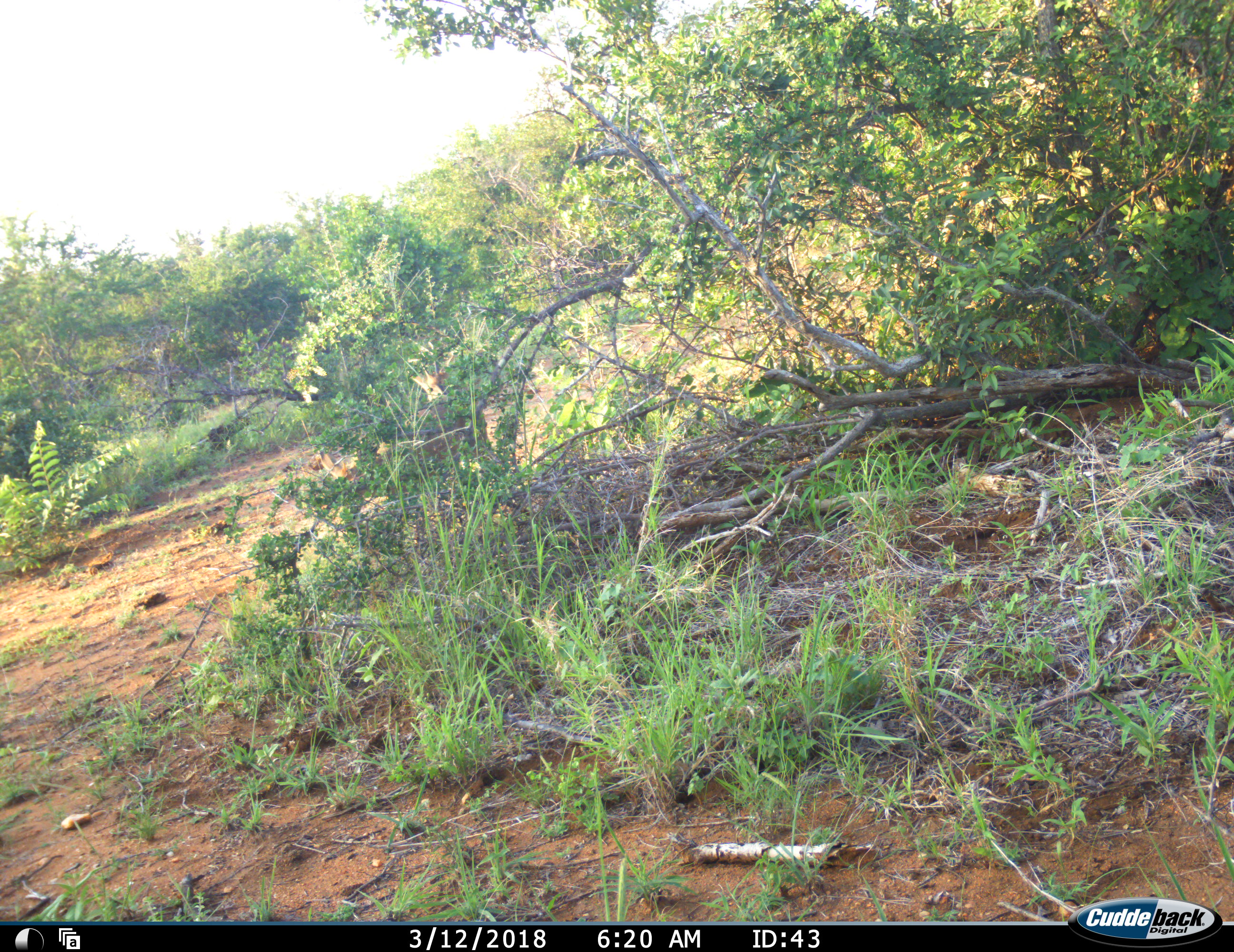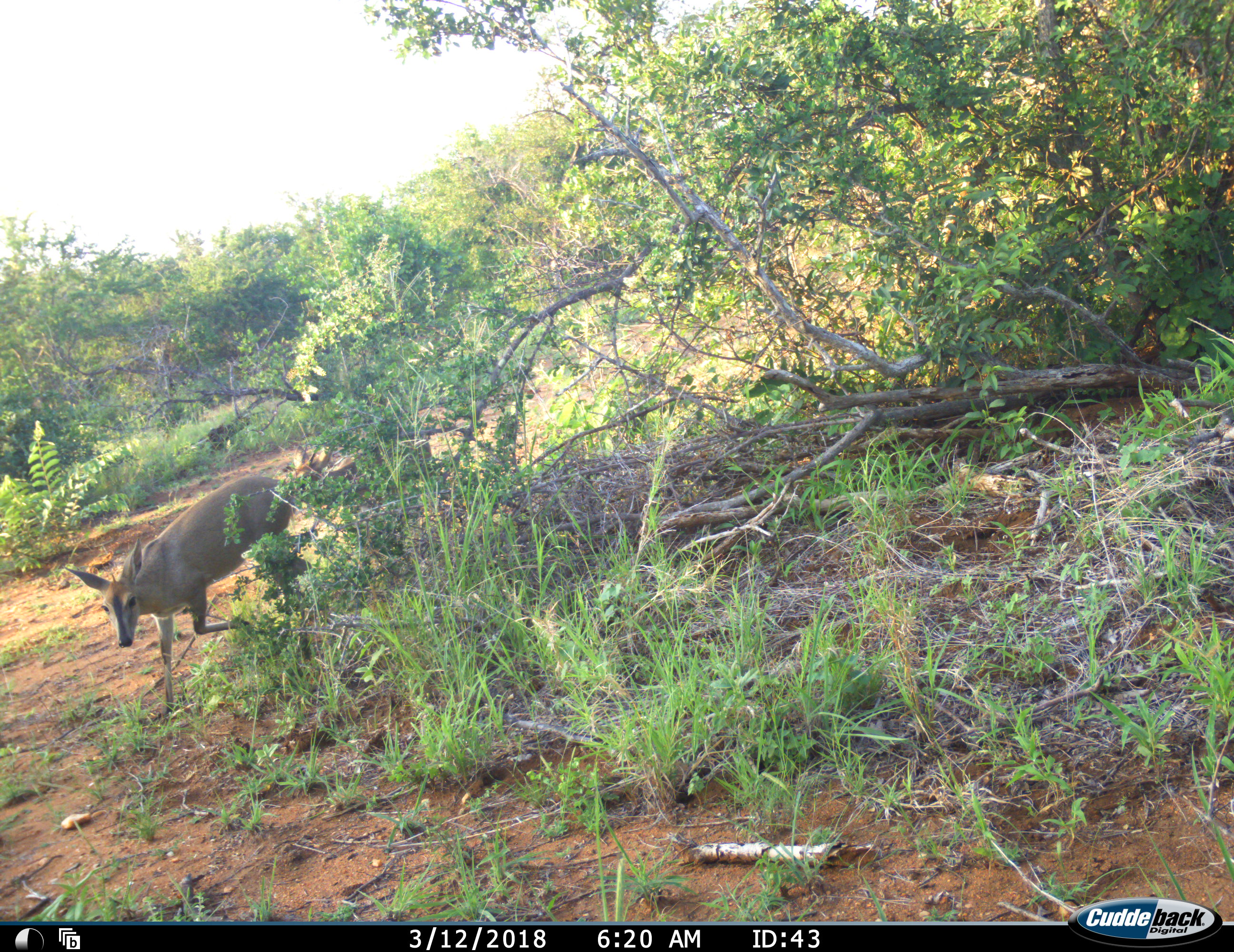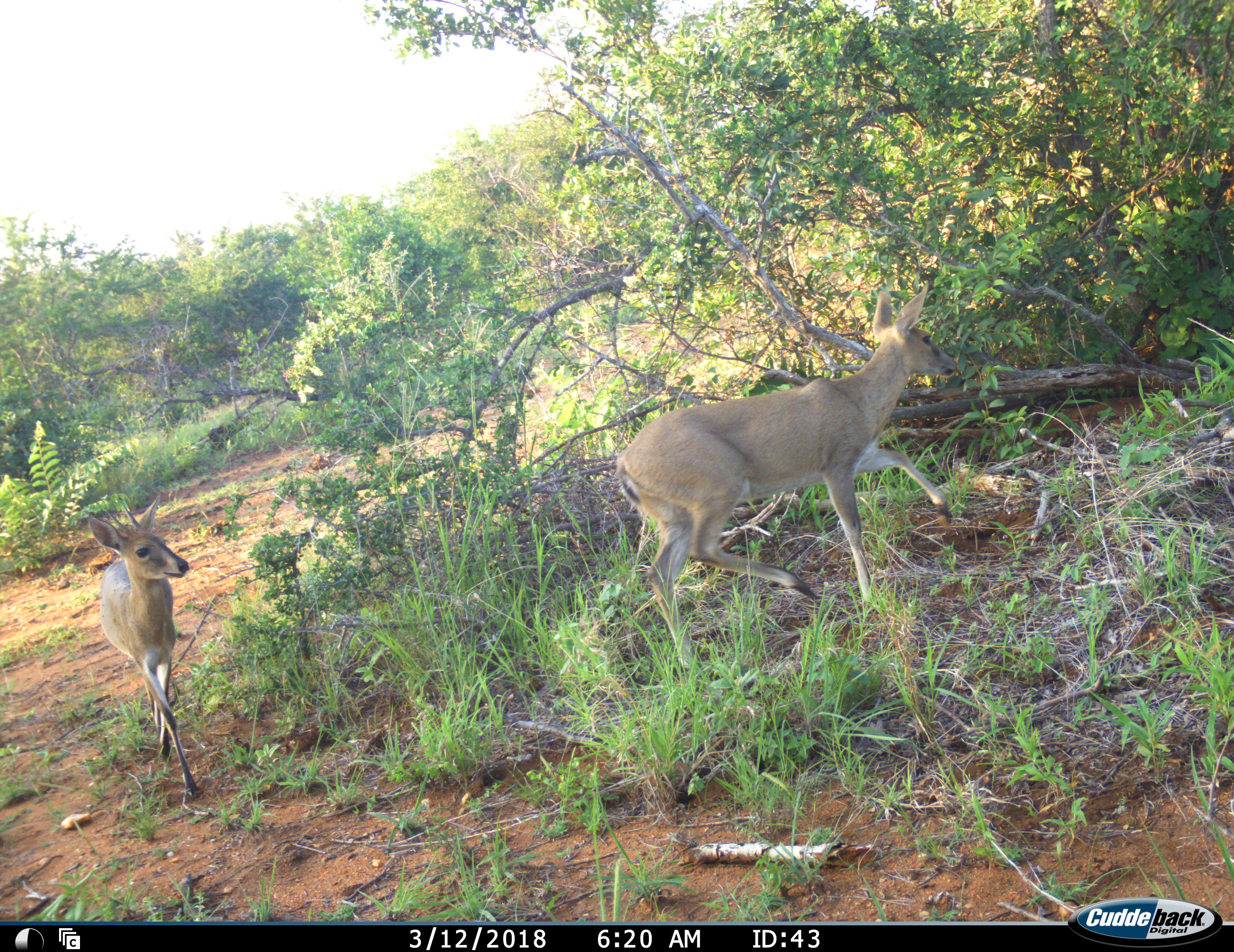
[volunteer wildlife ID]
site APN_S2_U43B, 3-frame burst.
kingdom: Animalia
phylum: Chordata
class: Mammalia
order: Artiodactyla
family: Bovidae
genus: Sylvicapra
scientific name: Sylvicapra grimmia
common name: common duiker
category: duikercommongrey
Duikercommongrey (common duiker) (Sylvicapra grimmia), count 2. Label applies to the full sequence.